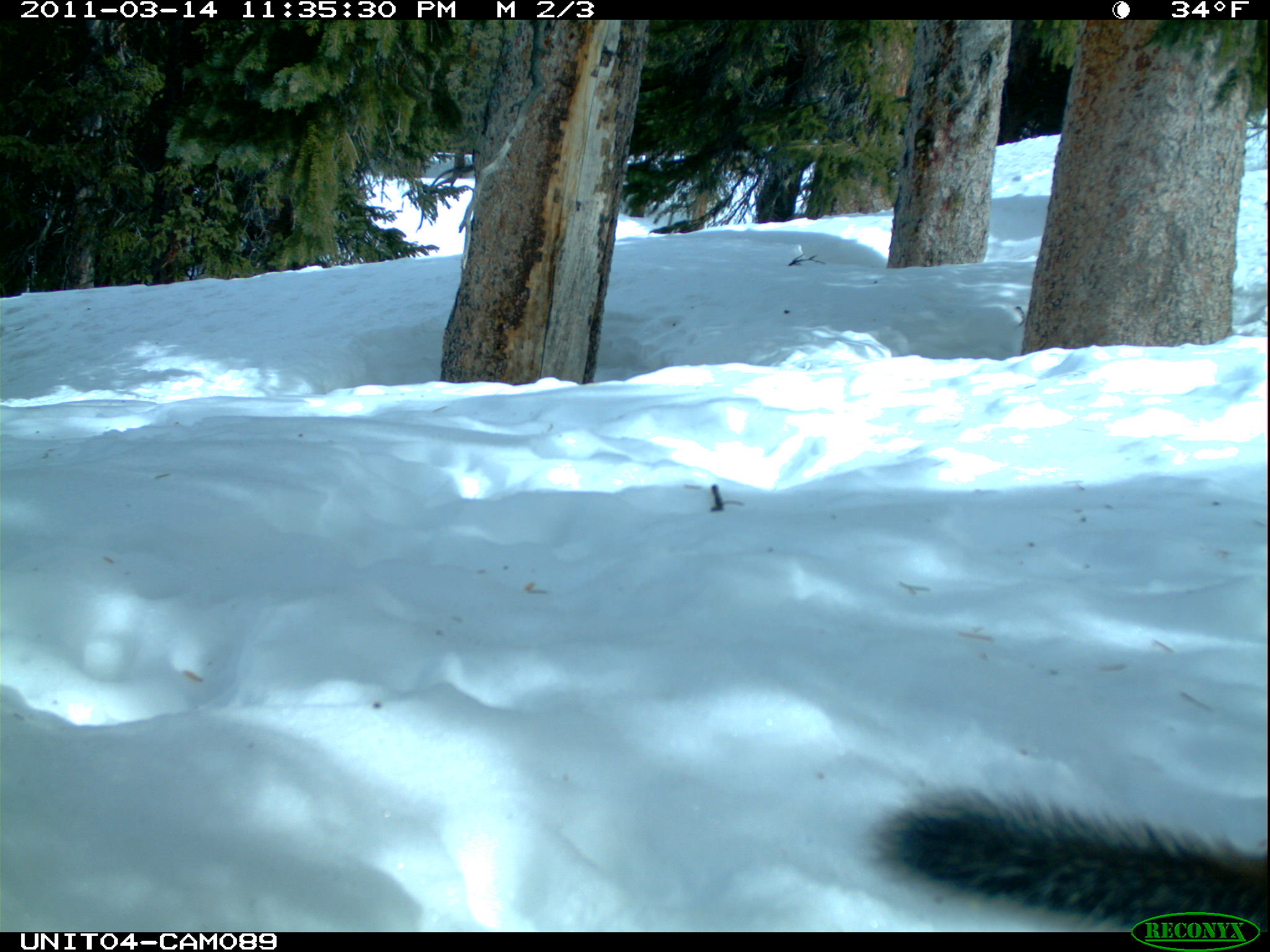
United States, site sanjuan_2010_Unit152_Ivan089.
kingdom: Animalia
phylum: Chordata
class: Mammalia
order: Rodentia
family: Sciuridae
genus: Tamiasciurus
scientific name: Tamiasciurus hudsonicus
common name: american red squirrel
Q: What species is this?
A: Tamiasciurus hudsonicus (american red squirrel).